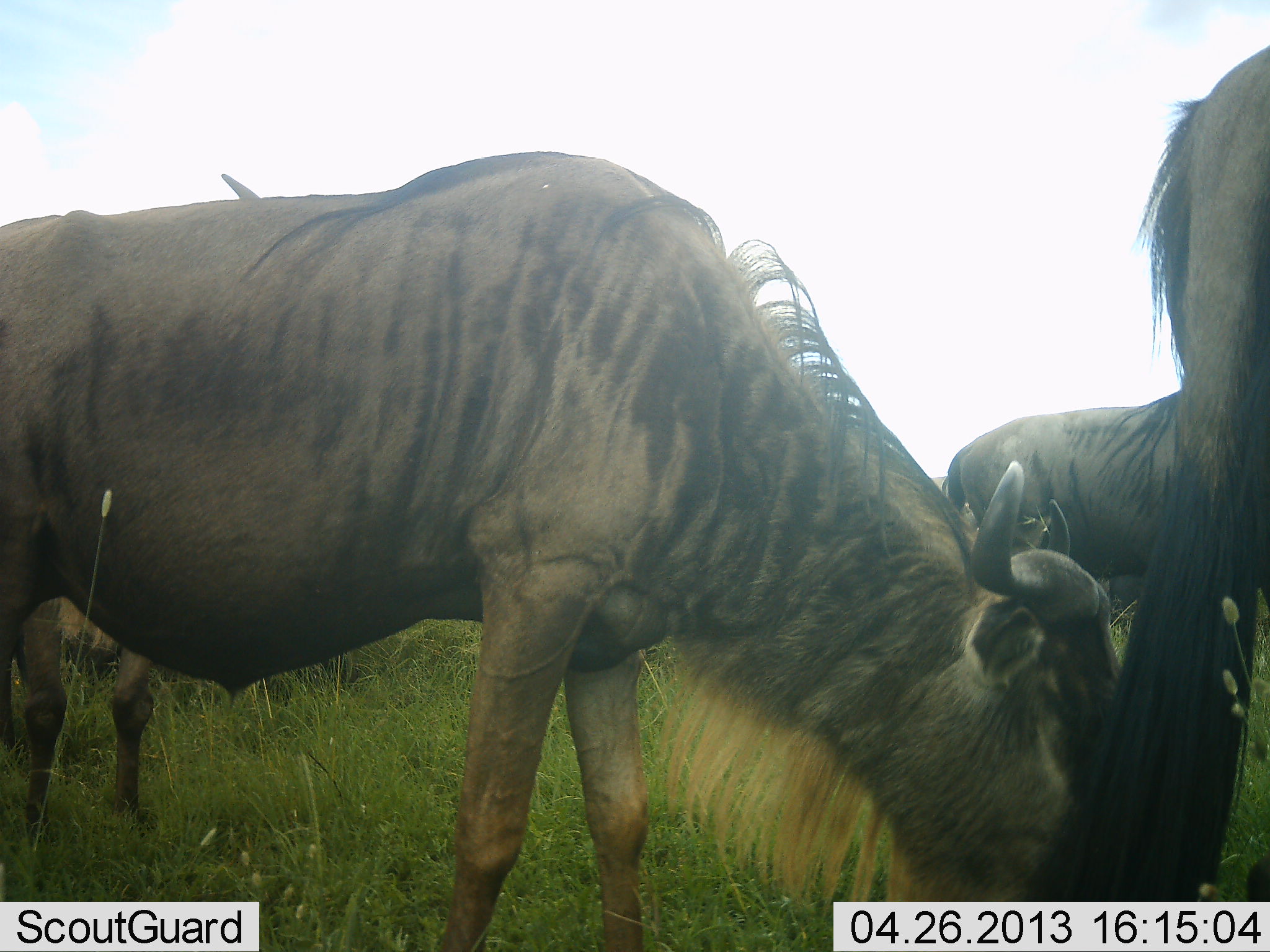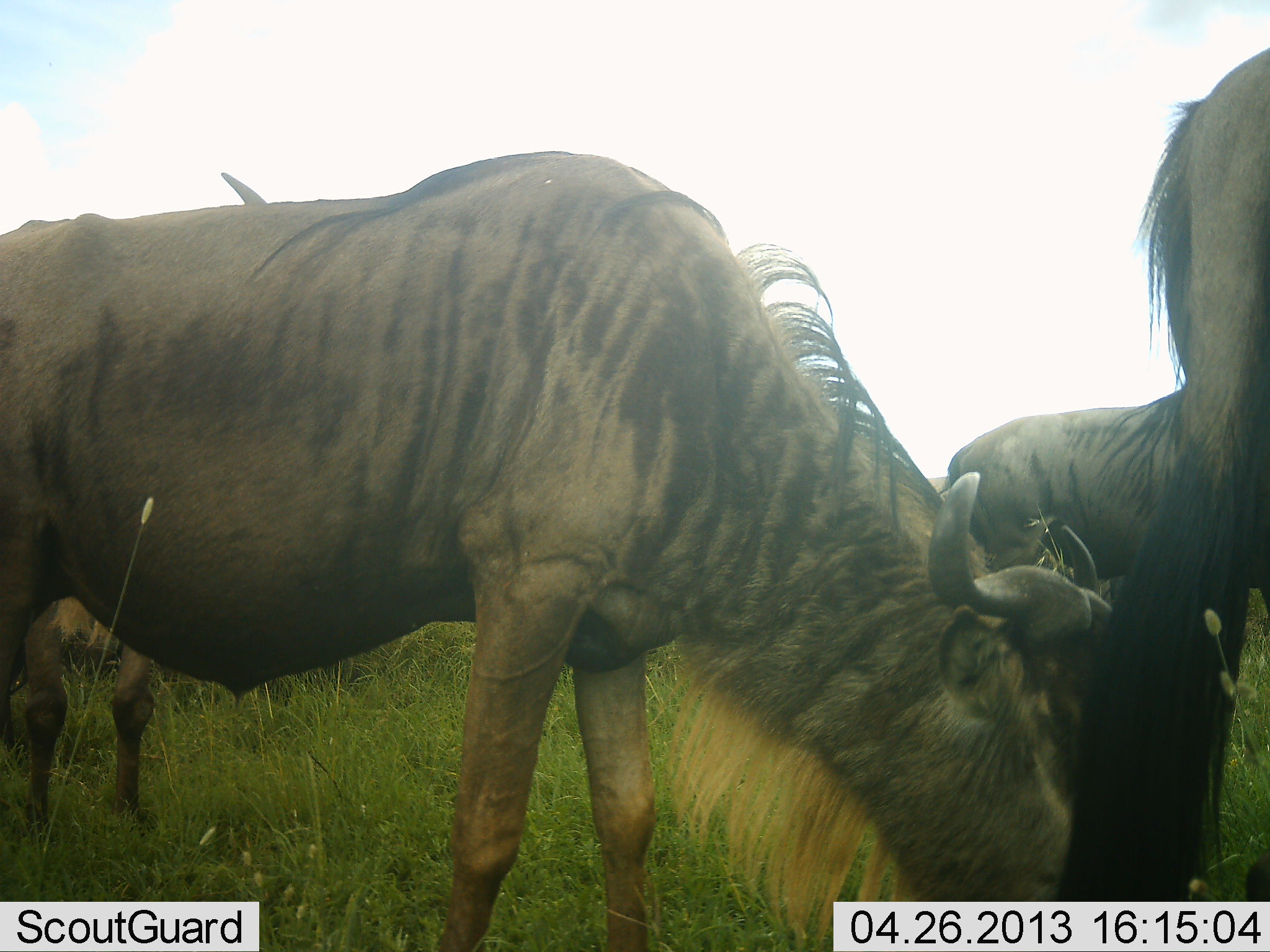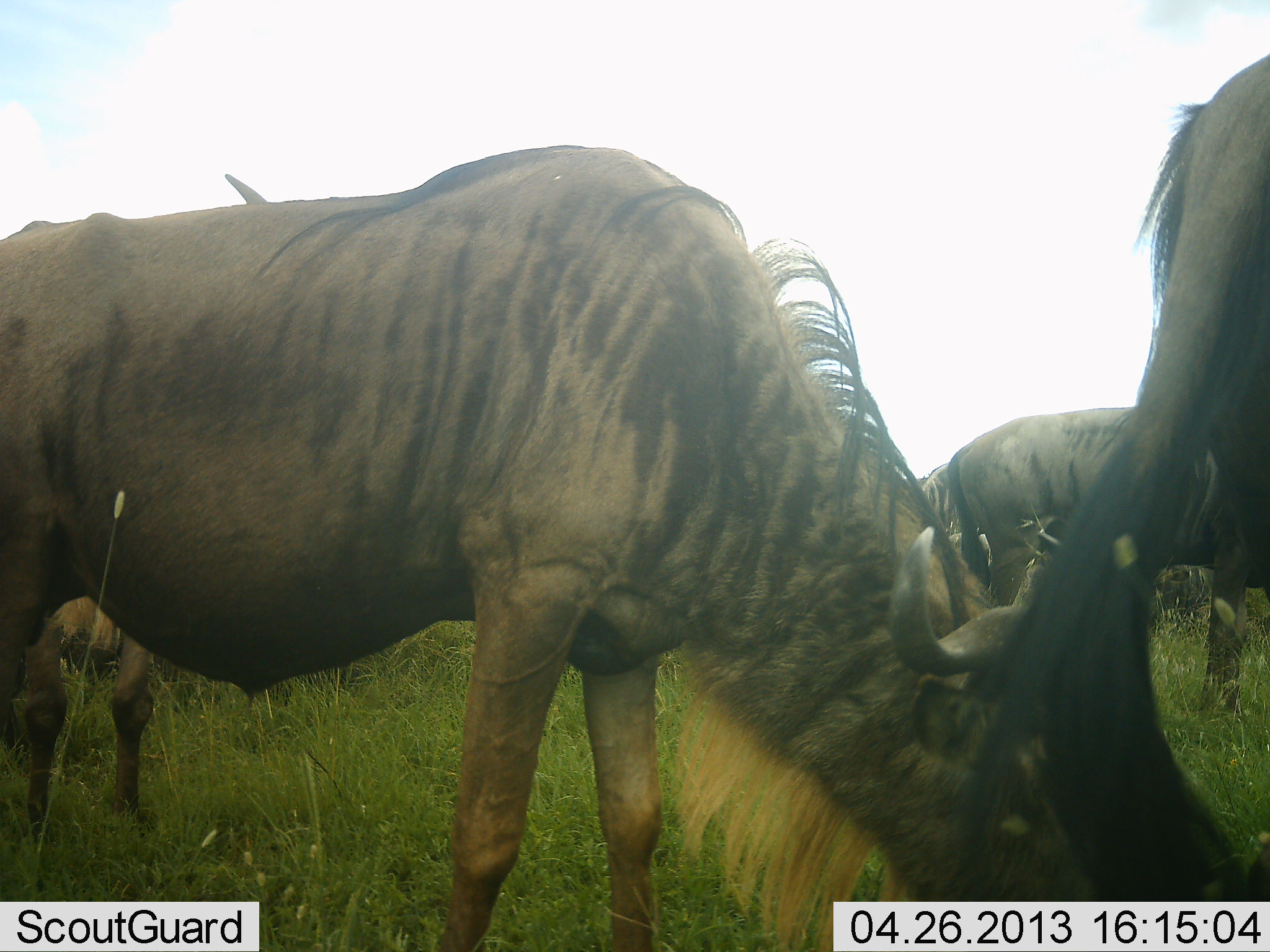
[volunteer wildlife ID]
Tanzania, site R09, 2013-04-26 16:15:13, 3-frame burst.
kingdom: Animalia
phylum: Chordata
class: Mammalia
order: Artiodactyla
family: Bovidae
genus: Connochaetes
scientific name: Connochaetes taurinus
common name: blue wildebeest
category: wildebeest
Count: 4.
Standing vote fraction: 72%.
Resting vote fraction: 0%.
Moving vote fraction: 4%.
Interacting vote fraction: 4%.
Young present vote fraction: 0%.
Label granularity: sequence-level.